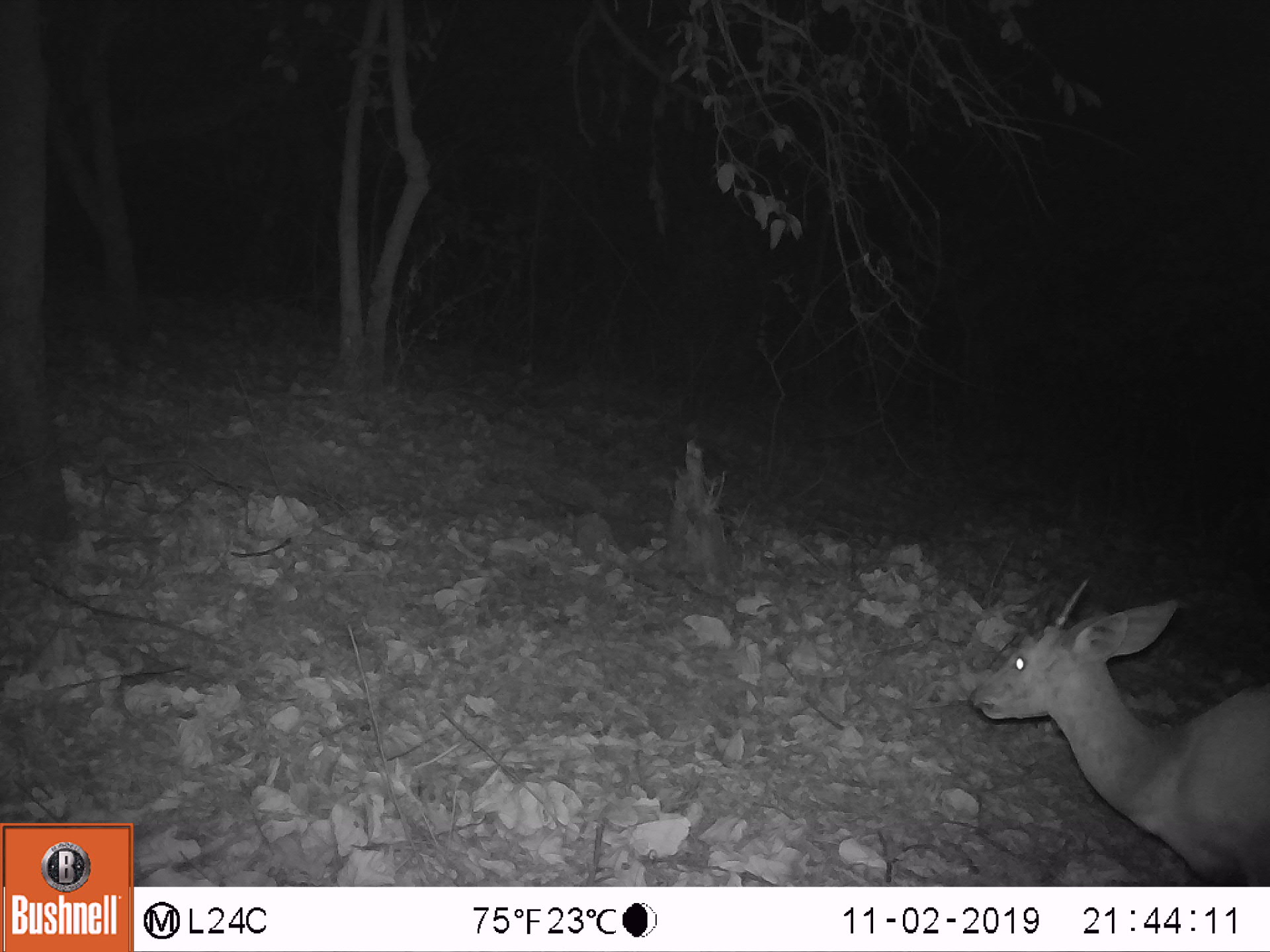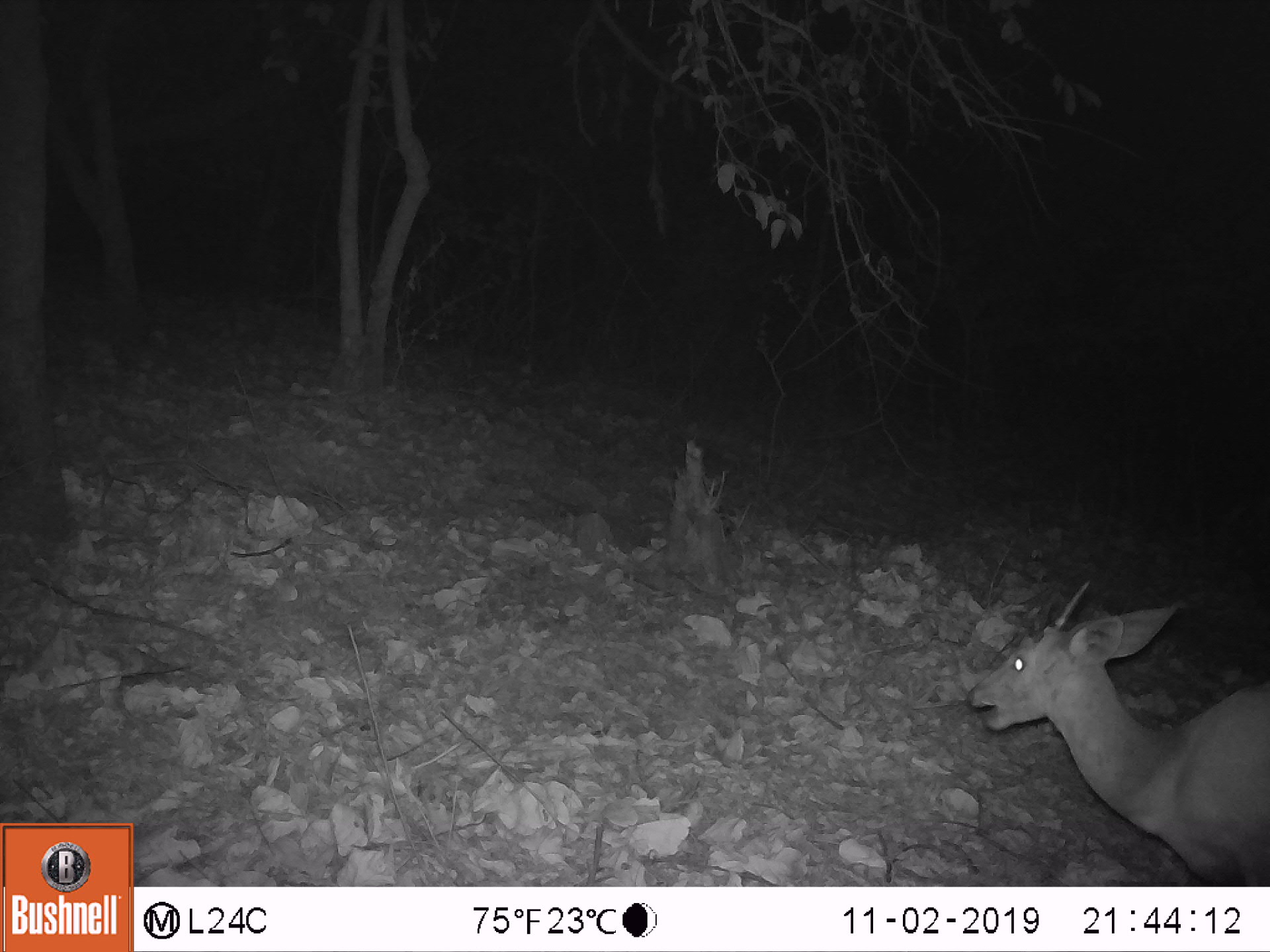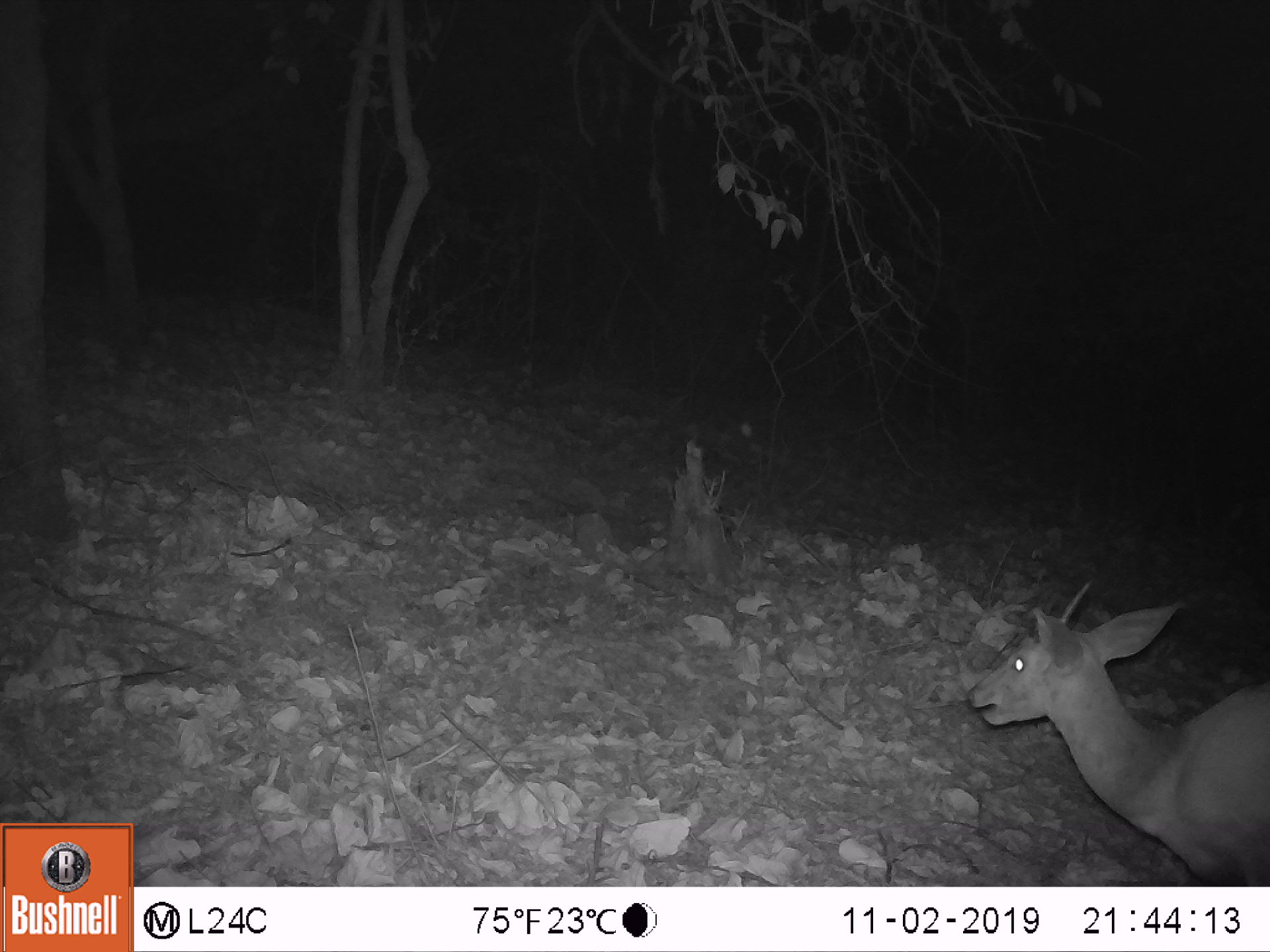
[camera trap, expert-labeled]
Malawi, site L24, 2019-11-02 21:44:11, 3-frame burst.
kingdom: Animalia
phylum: Chordata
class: Mammalia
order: Artiodactyla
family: Bovidae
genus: Tragelaphus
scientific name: Tragelaphus sylvaticus sylvaticus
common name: cape bushbuck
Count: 1.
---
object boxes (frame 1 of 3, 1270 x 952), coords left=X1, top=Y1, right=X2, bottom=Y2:
cape bushbuck: left=962, top=557, right=1269, bottom=885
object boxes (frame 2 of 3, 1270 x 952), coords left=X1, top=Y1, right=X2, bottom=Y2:
cape bushbuck: left=964, top=562, right=1269, bottom=883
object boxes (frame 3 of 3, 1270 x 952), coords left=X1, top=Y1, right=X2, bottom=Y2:
cape bushbuck: left=957, top=566, right=1269, bottom=885